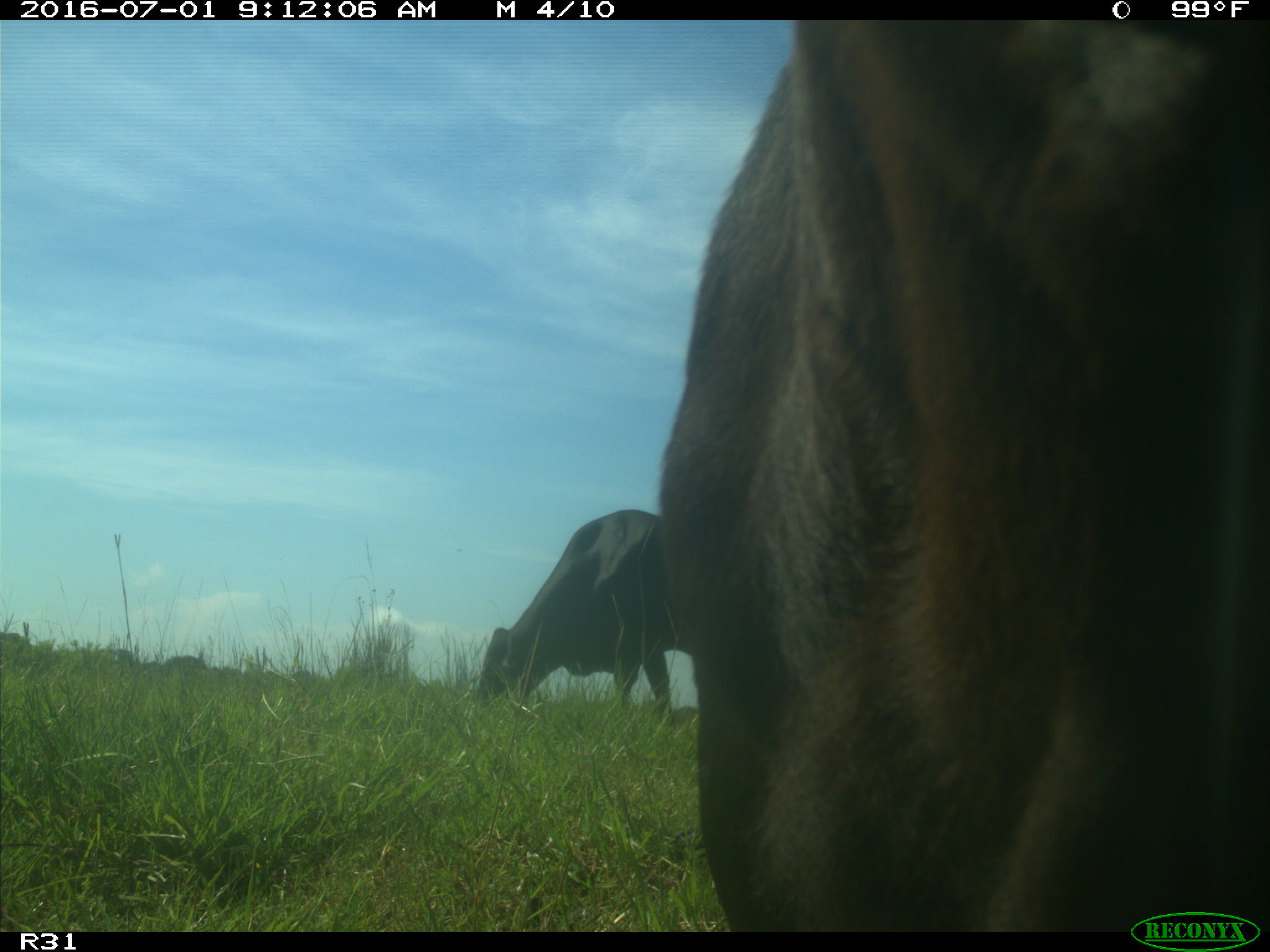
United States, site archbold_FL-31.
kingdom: Animalia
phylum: Chordata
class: Mammalia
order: Artiodactyla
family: Bovidae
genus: Bos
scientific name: Bos taurus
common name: domestic cow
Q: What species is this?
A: Bos taurus (domestic cow).